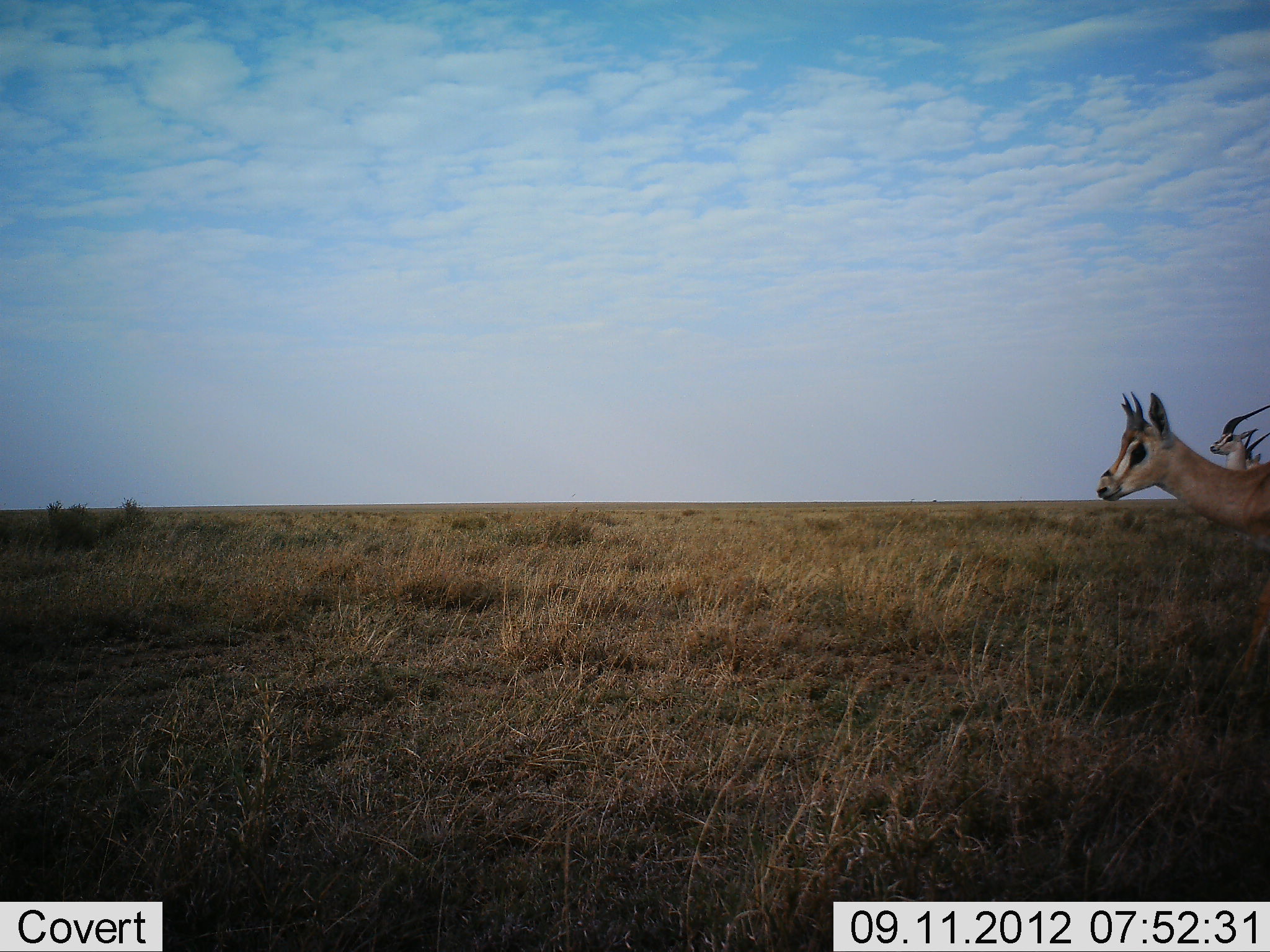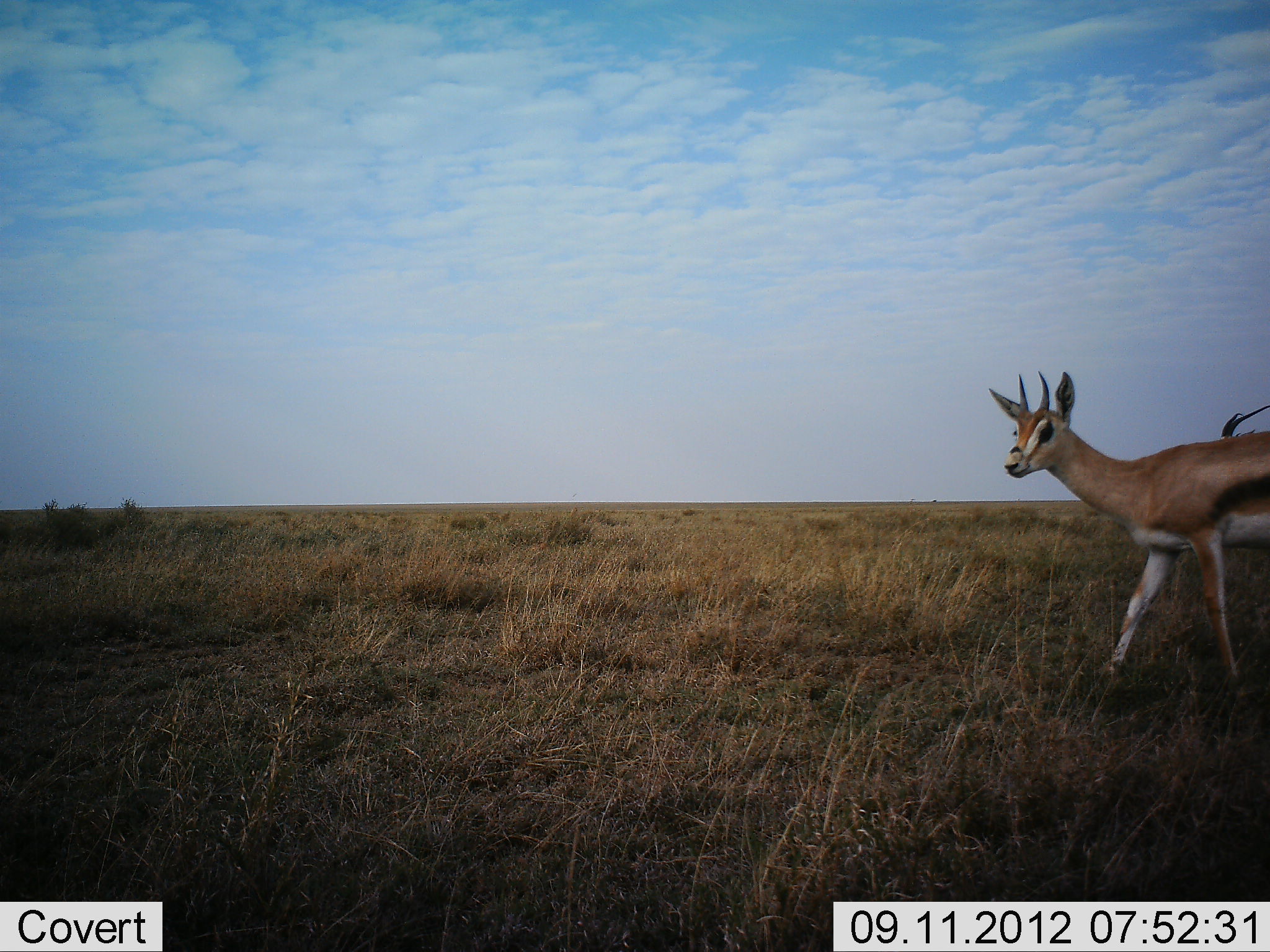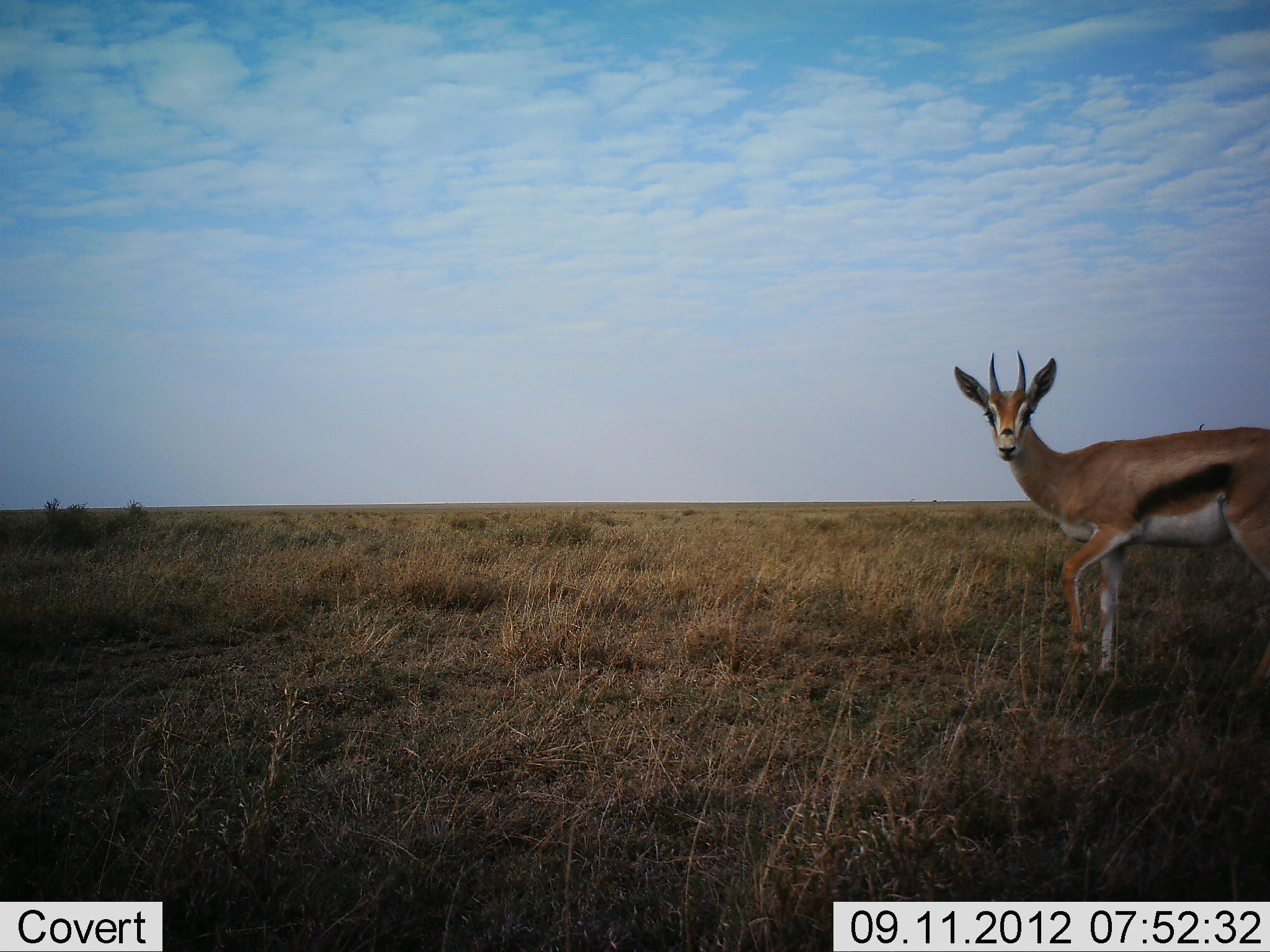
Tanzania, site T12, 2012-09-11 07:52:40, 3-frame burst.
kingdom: Animalia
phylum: Chordata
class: Mammalia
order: Artiodactyla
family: Bovidae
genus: Eudorcas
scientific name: Eudorcas thomsonii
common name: thomson's gazelle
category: gazellethomsons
Gazellethomsons (thomson's gazelle) (Eudorcas thomsonii), count 3. Behavior (volunteer vote fractions): standing 100%, resting 0%, moving 10%, interacting 0%. Young present (vote fraction): 0%. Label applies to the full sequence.